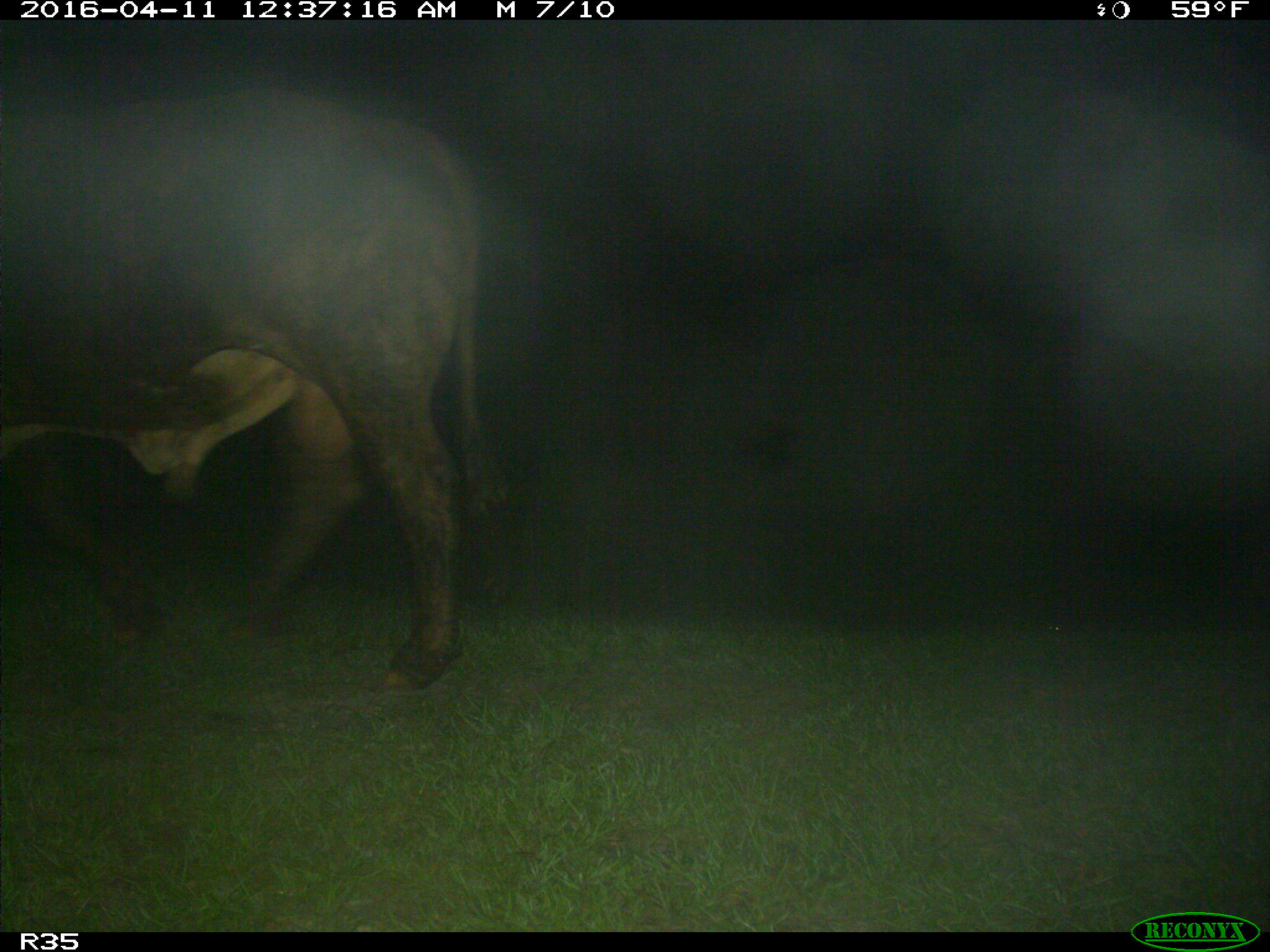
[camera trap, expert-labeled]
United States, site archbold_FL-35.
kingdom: Animalia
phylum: Chordata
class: Mammalia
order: Artiodactyla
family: Bovidae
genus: Bos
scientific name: Bos taurus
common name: domestic cow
Bos taurus (domestic cow).